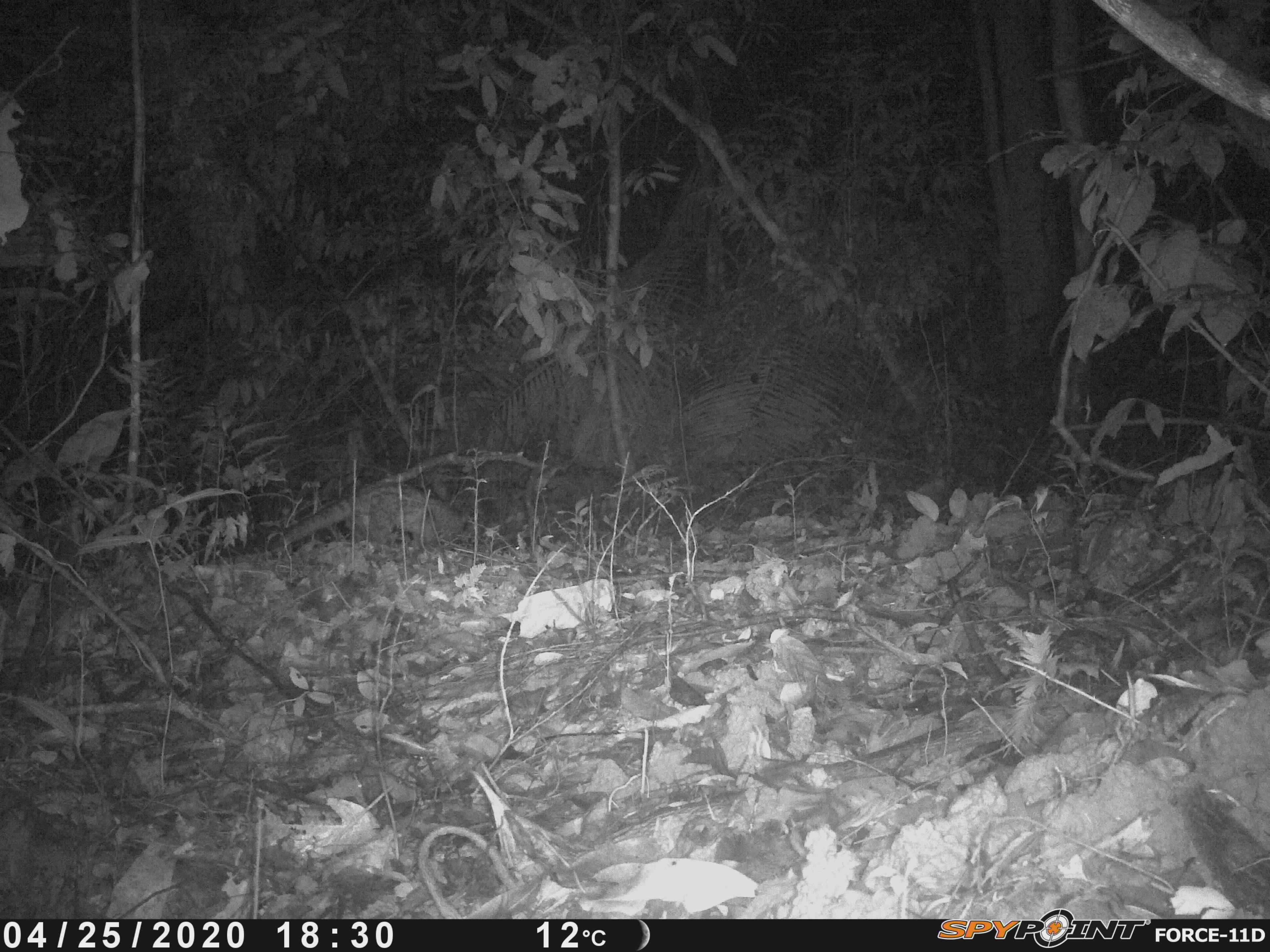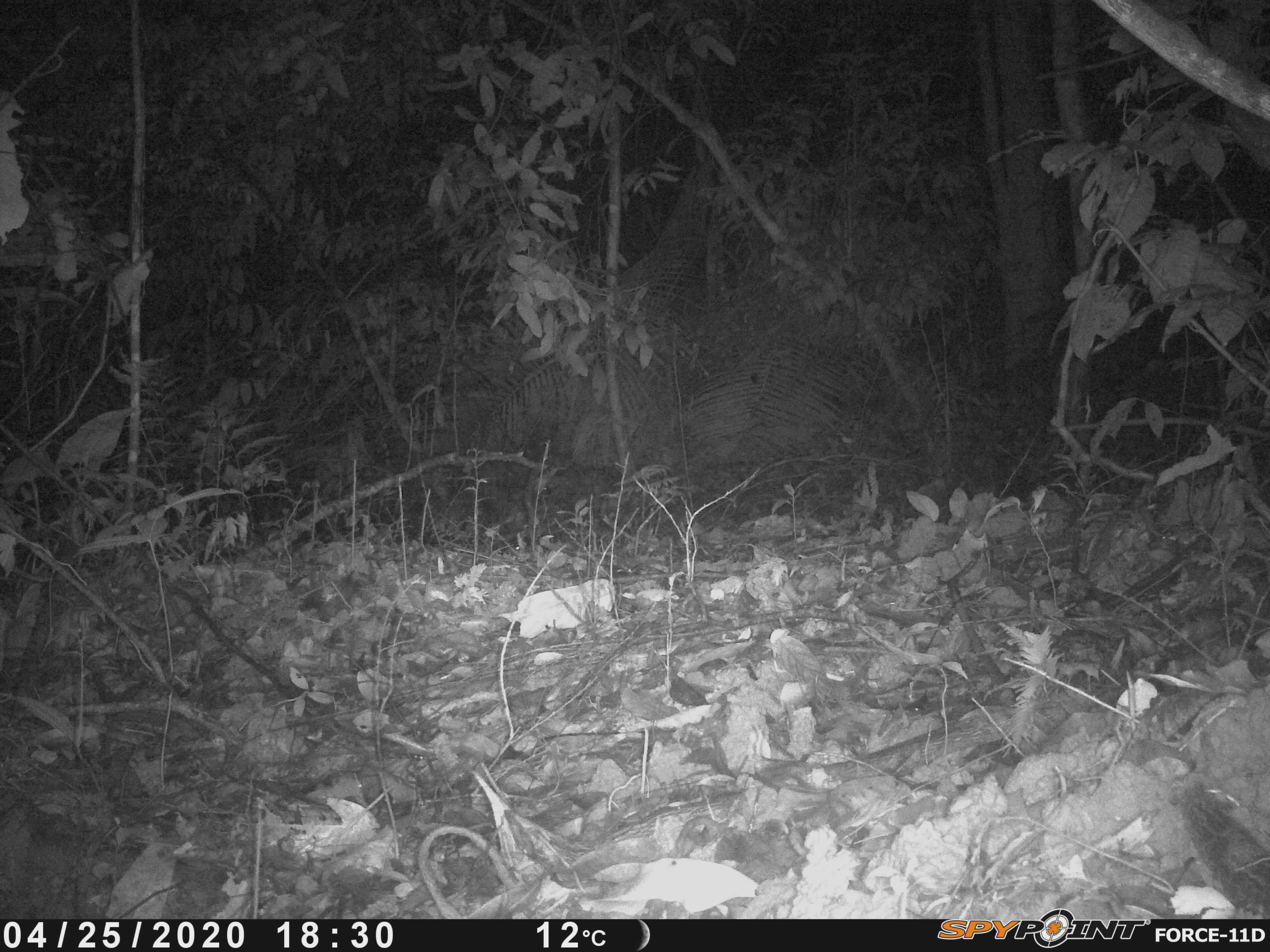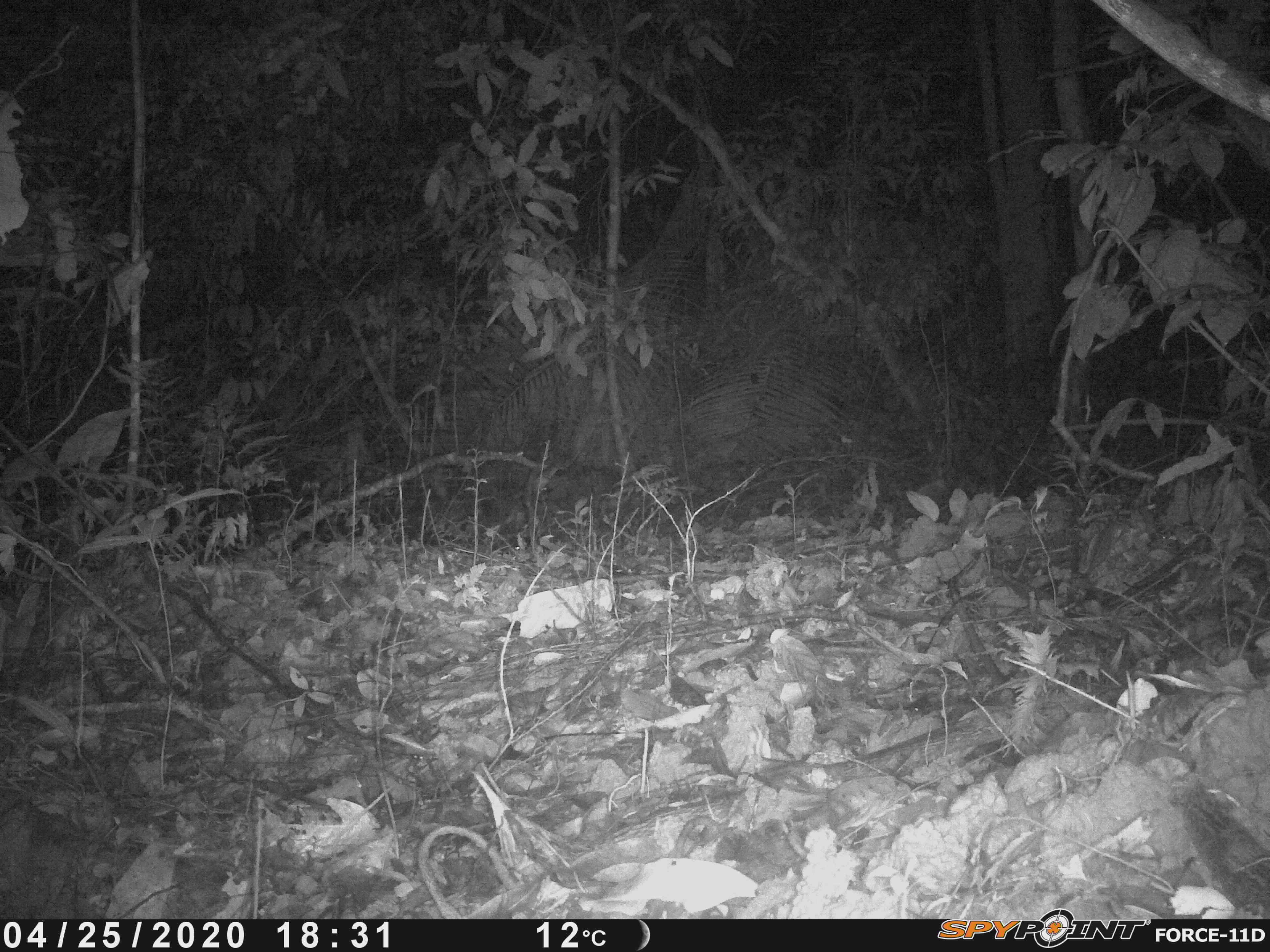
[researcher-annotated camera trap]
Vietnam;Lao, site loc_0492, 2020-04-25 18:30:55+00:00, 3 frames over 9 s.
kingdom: Animalia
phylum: Chordata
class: Mammalia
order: Carnivora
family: Viverridae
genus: Paradoxurus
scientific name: Paradoxurus hermaphroditus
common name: common palm civet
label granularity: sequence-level